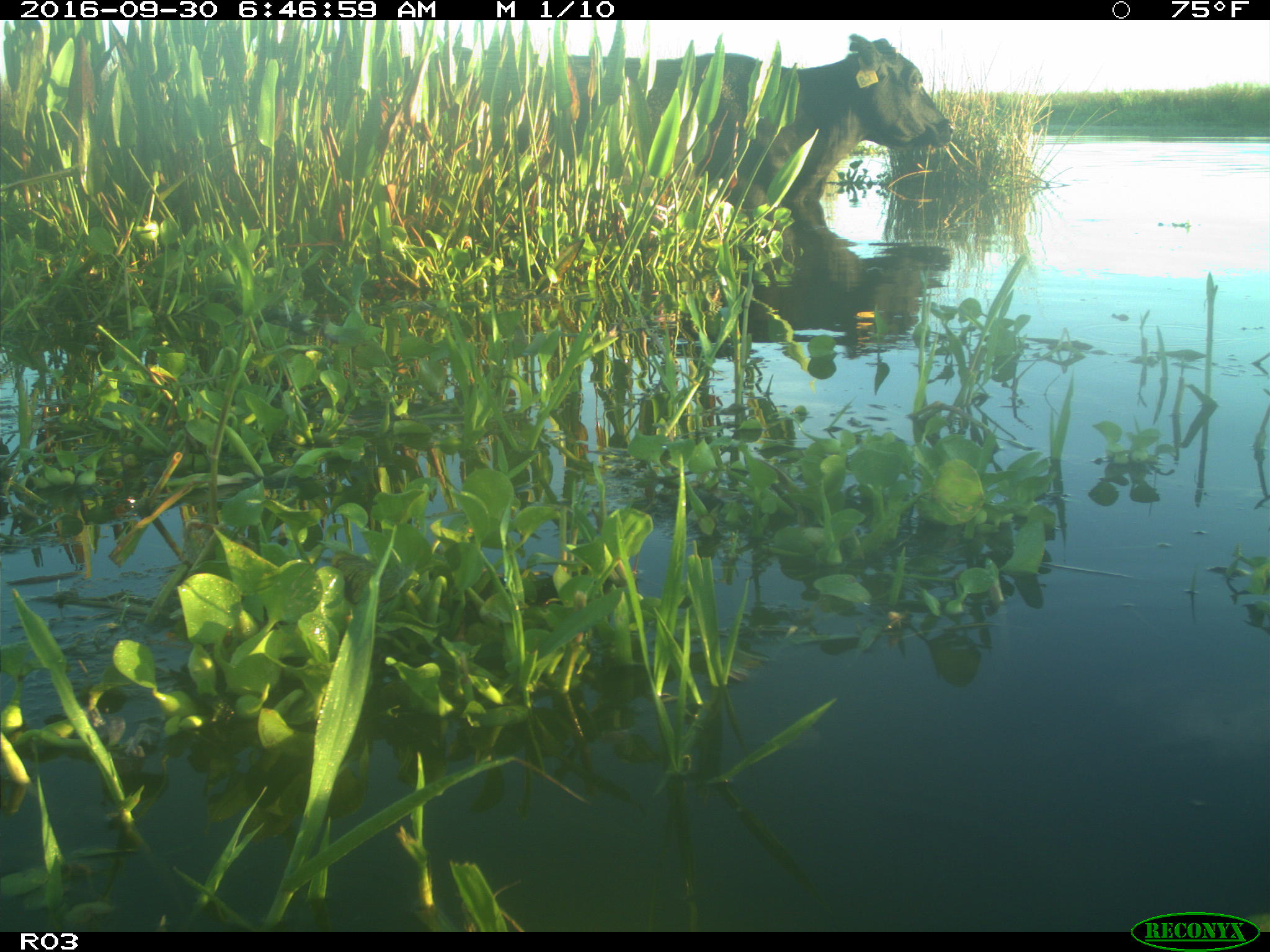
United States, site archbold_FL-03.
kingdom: Animalia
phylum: Chordata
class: Mammalia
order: Artiodactyla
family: Bovidae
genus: Bos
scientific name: Bos taurus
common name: domestic cow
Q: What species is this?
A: Bos taurus (domestic cow).